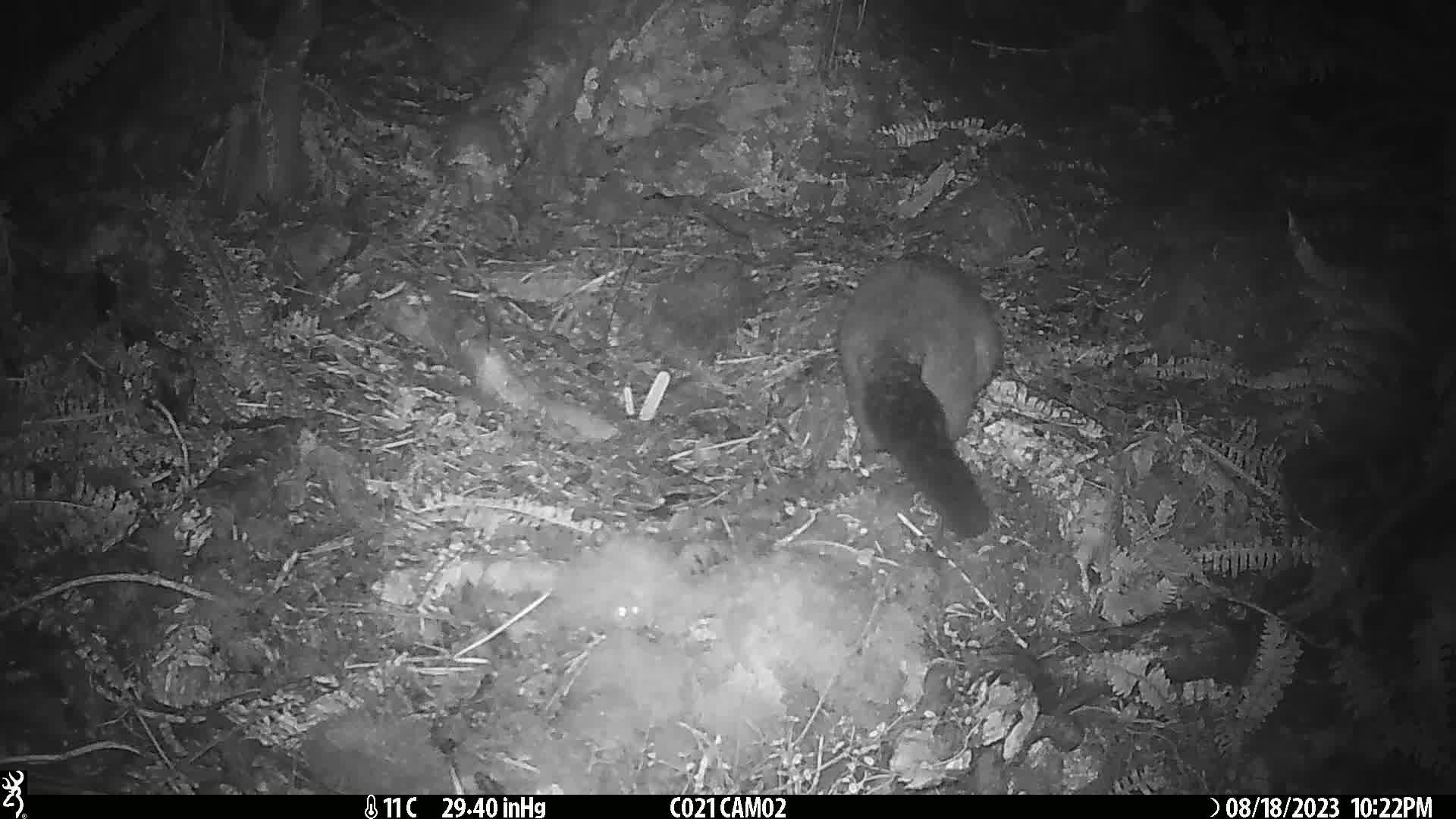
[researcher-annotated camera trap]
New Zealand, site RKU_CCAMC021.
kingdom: Animalia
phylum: Chordata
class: Mammalia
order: Diprotodontia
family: Phalangeridae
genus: Trichosurus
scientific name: Trichosurus vulpecula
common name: common brushtail possum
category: possum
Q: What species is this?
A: Possum (common brushtail possum) (Trichosurus vulpecula).